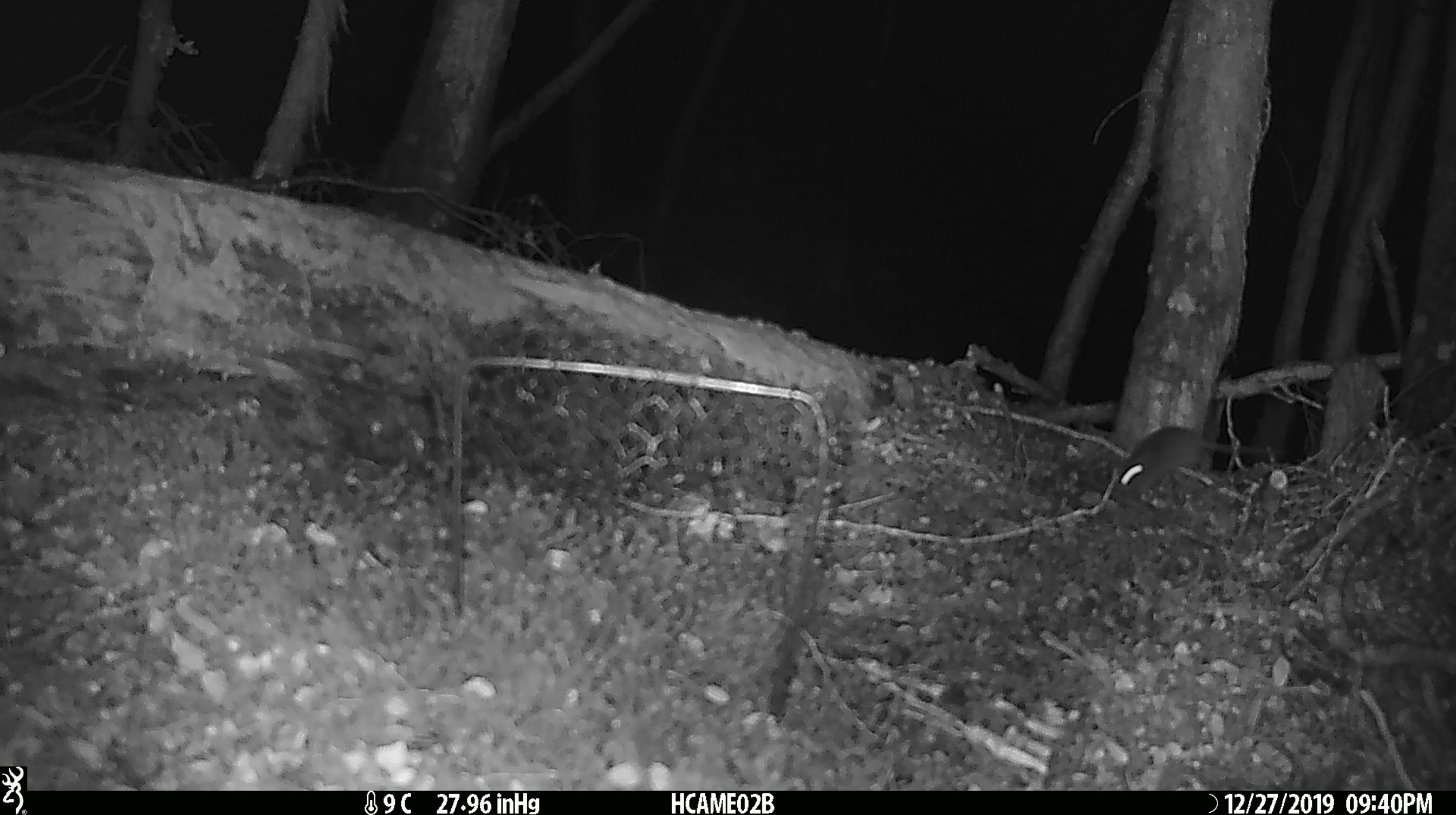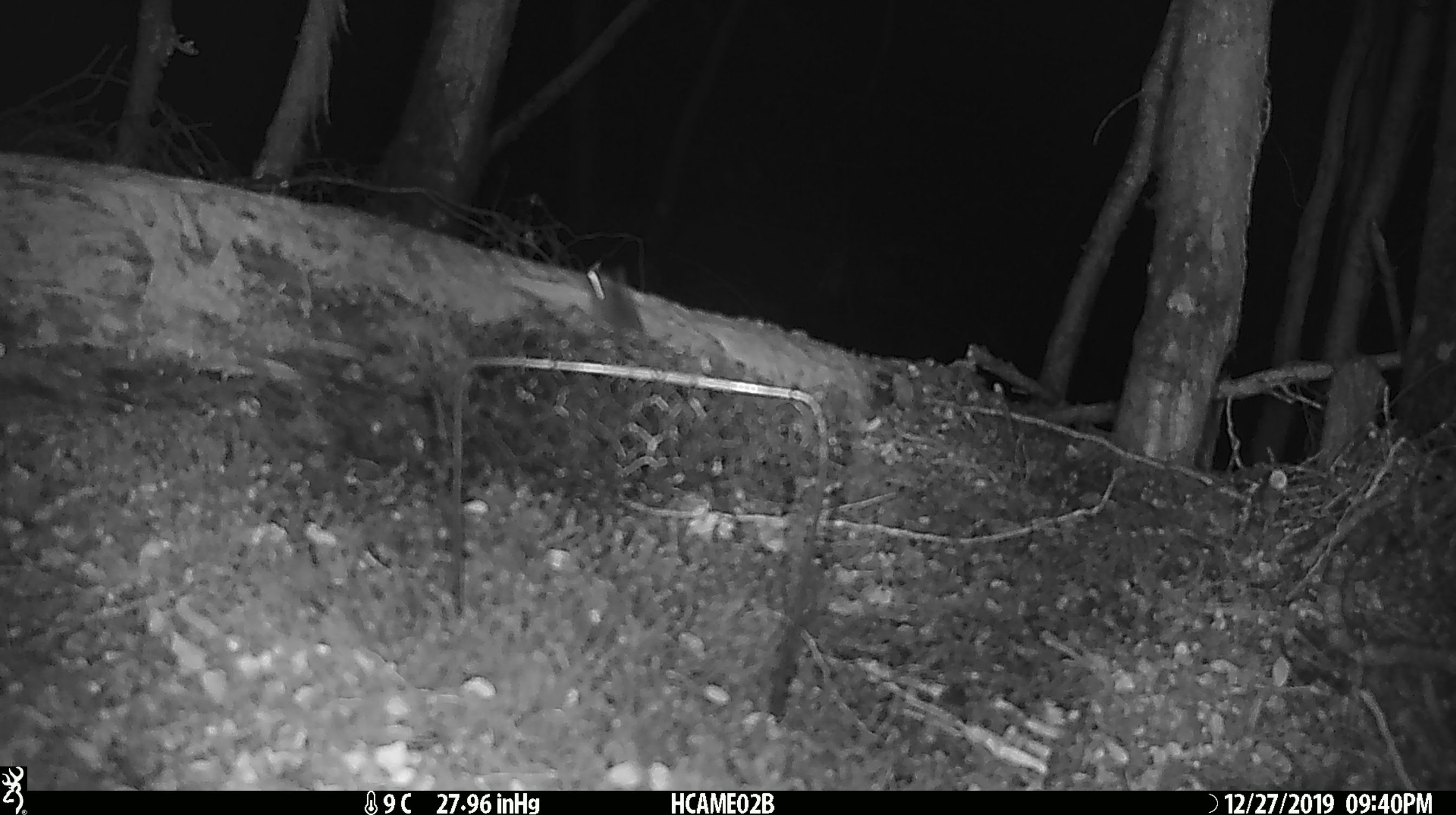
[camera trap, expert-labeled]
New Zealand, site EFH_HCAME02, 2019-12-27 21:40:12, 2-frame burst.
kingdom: Animalia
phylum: Chordata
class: Mammalia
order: Rodentia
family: Muridae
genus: Mus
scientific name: Mus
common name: mouse